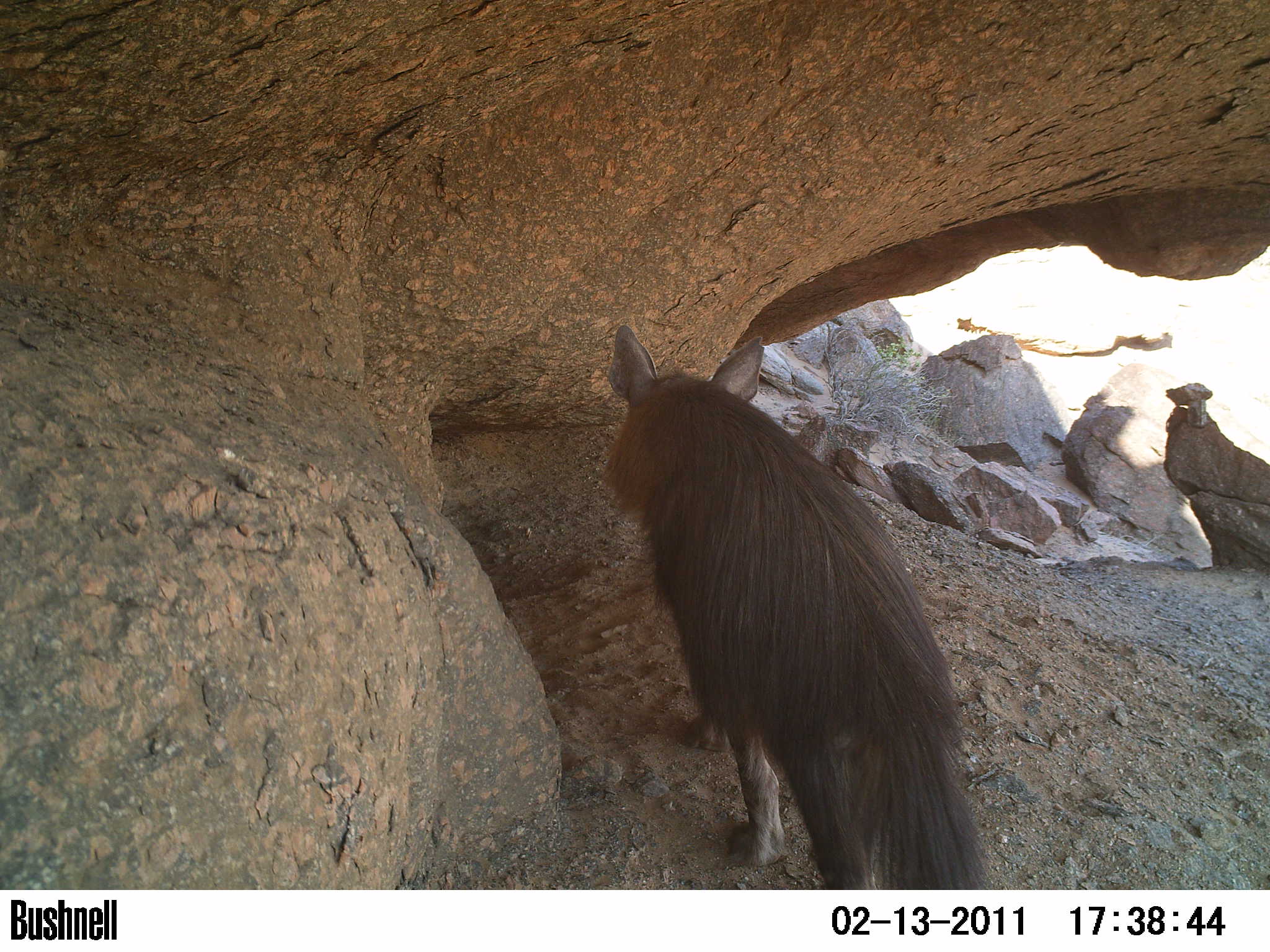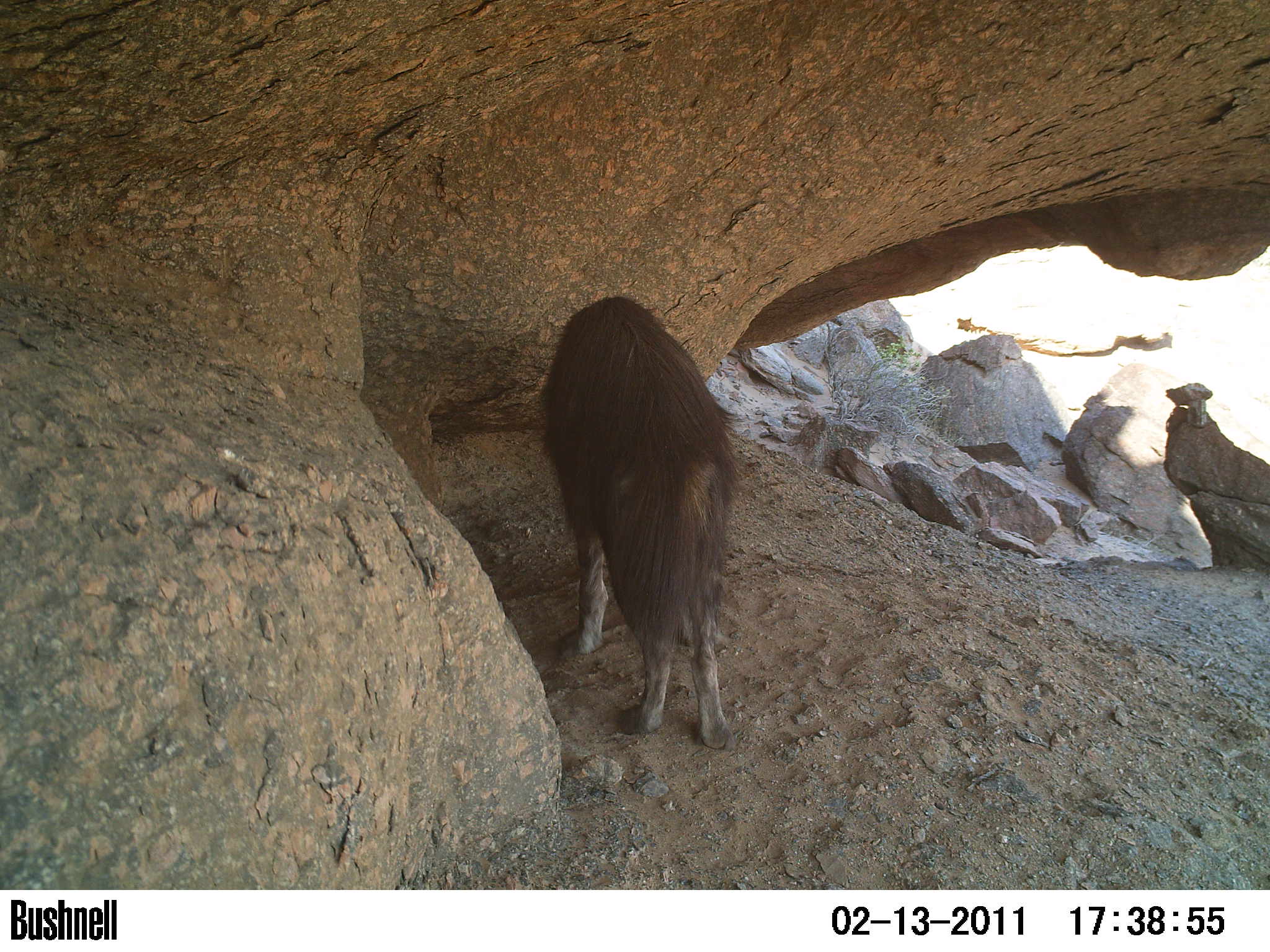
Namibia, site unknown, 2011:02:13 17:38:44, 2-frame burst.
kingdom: Animalia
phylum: Chordata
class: Mammalia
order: Carnivora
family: Hyaenidae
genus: Parahyaena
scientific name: Parahyaena brunnea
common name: brown hyena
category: hyaena brunnea